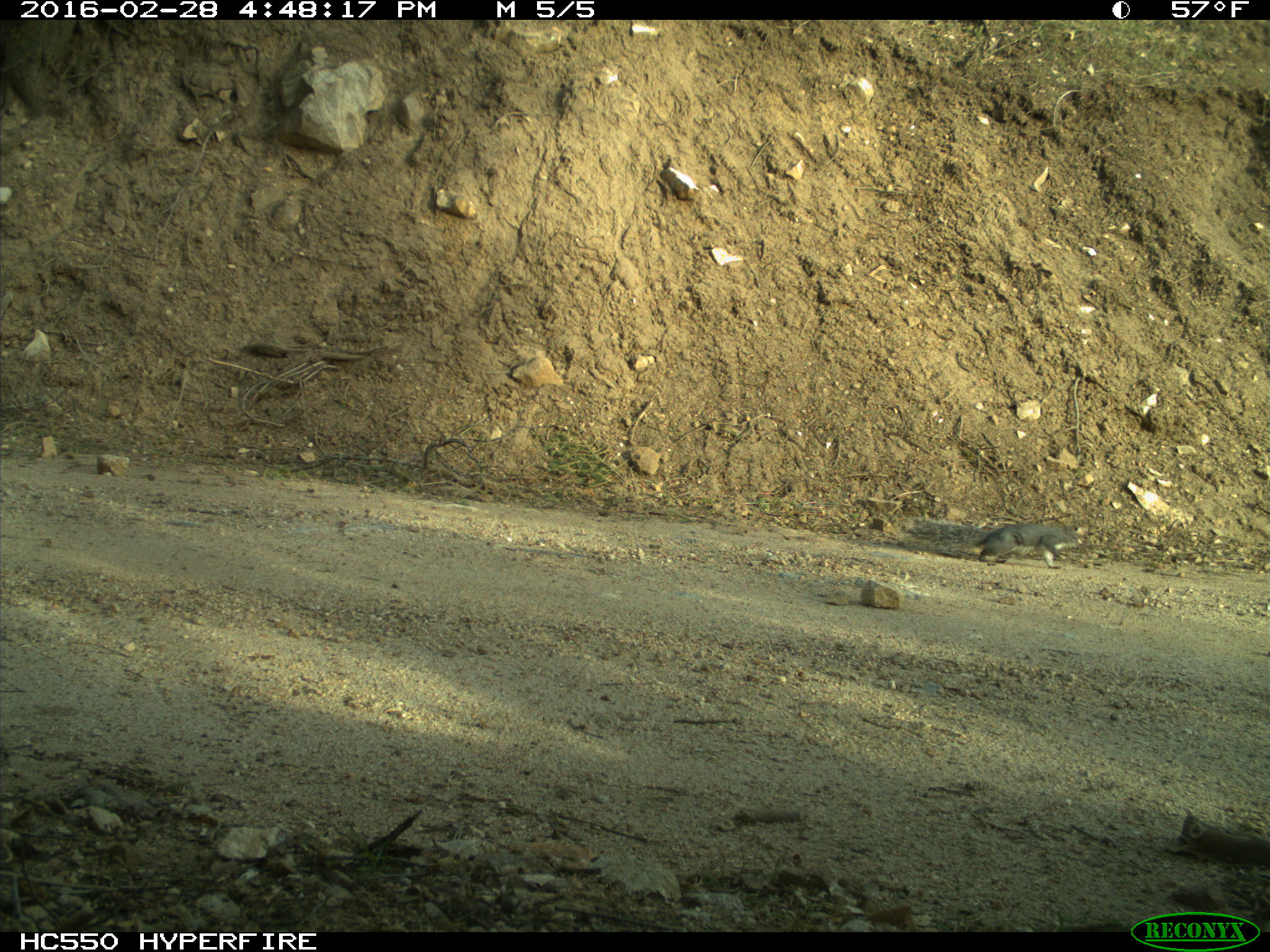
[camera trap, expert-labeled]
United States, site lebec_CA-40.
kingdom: Animalia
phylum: Chordata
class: Mammalia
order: Rodentia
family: Sciuridae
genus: Sciurus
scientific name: Sciurus carolinensis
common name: eastern gray squirrel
Sciurus carolinensis (eastern gray squirrel).